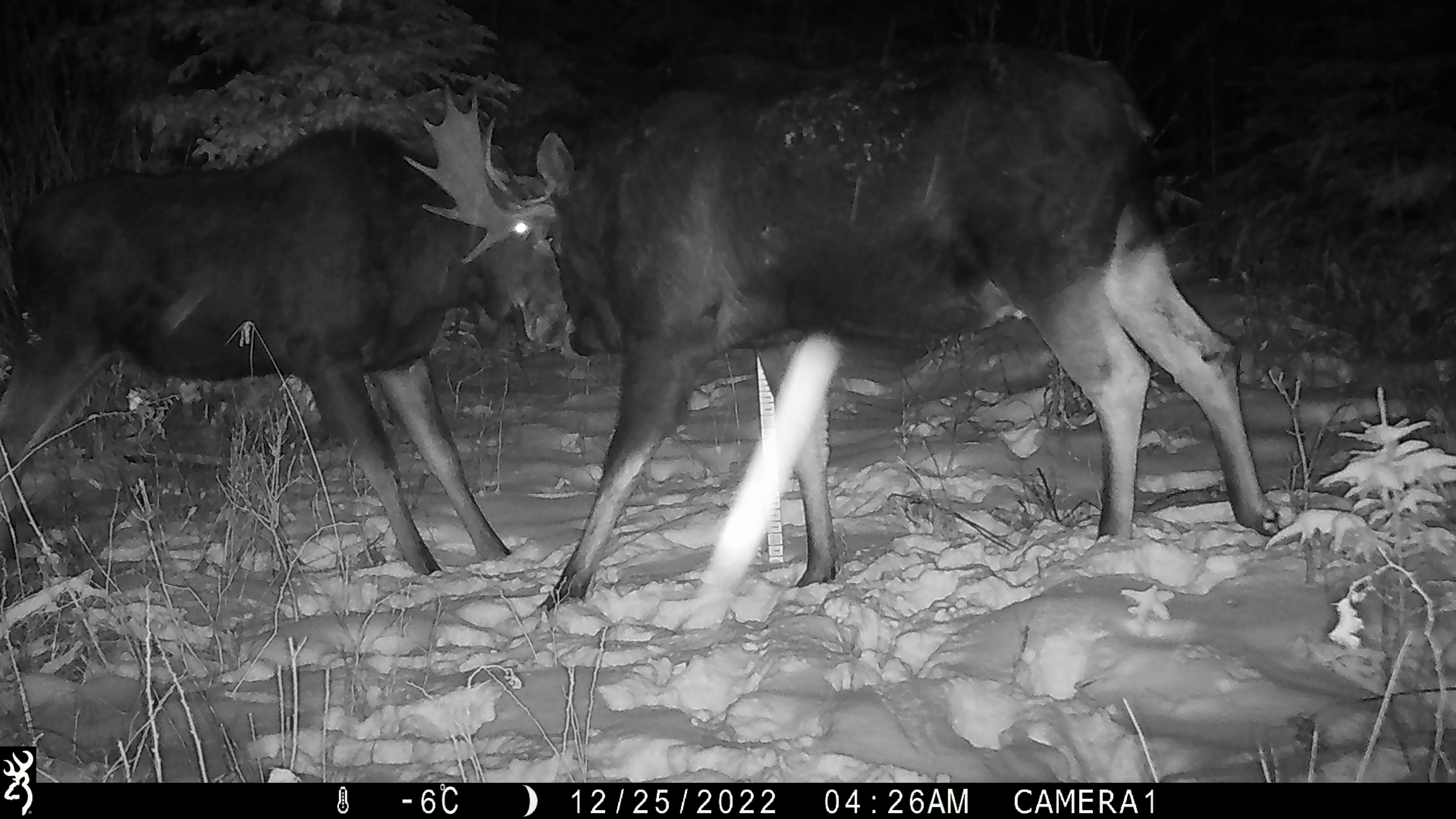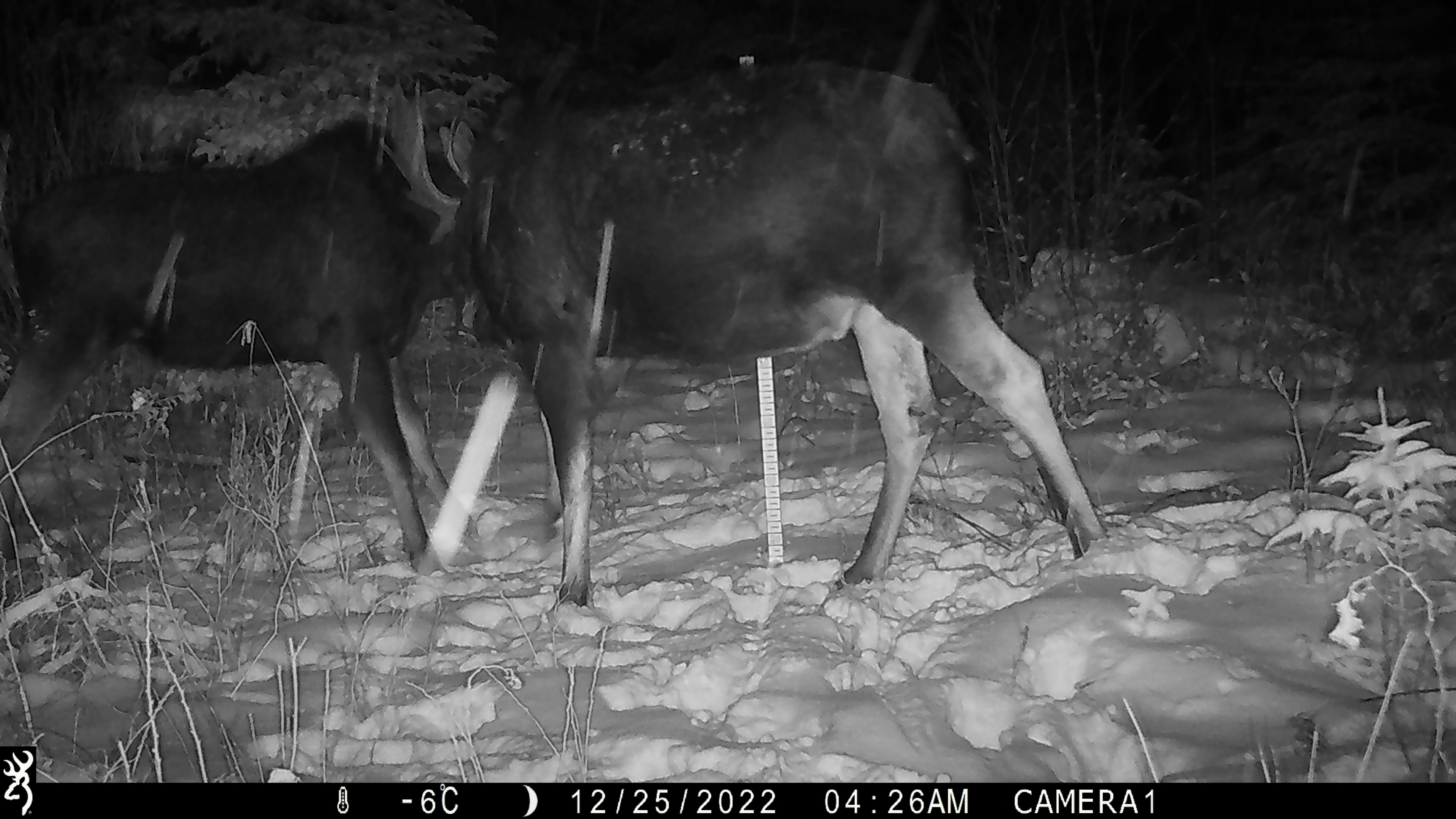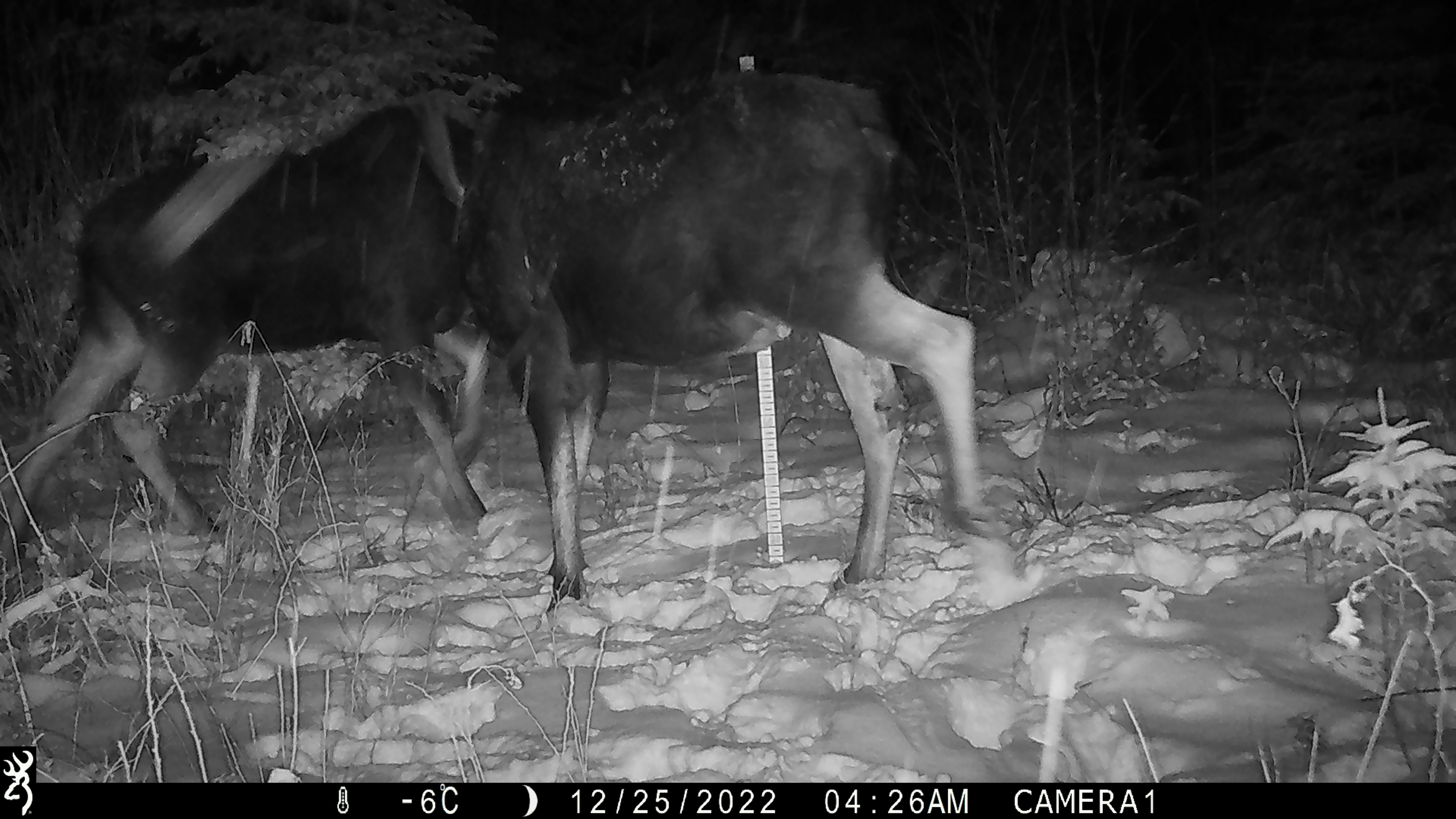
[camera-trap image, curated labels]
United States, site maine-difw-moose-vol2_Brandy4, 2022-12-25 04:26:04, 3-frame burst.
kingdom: Animalia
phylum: Chordata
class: Mammalia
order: Artiodactyla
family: Cervidae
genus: Alces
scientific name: Alces alces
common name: moose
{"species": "moose (Alces alces)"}